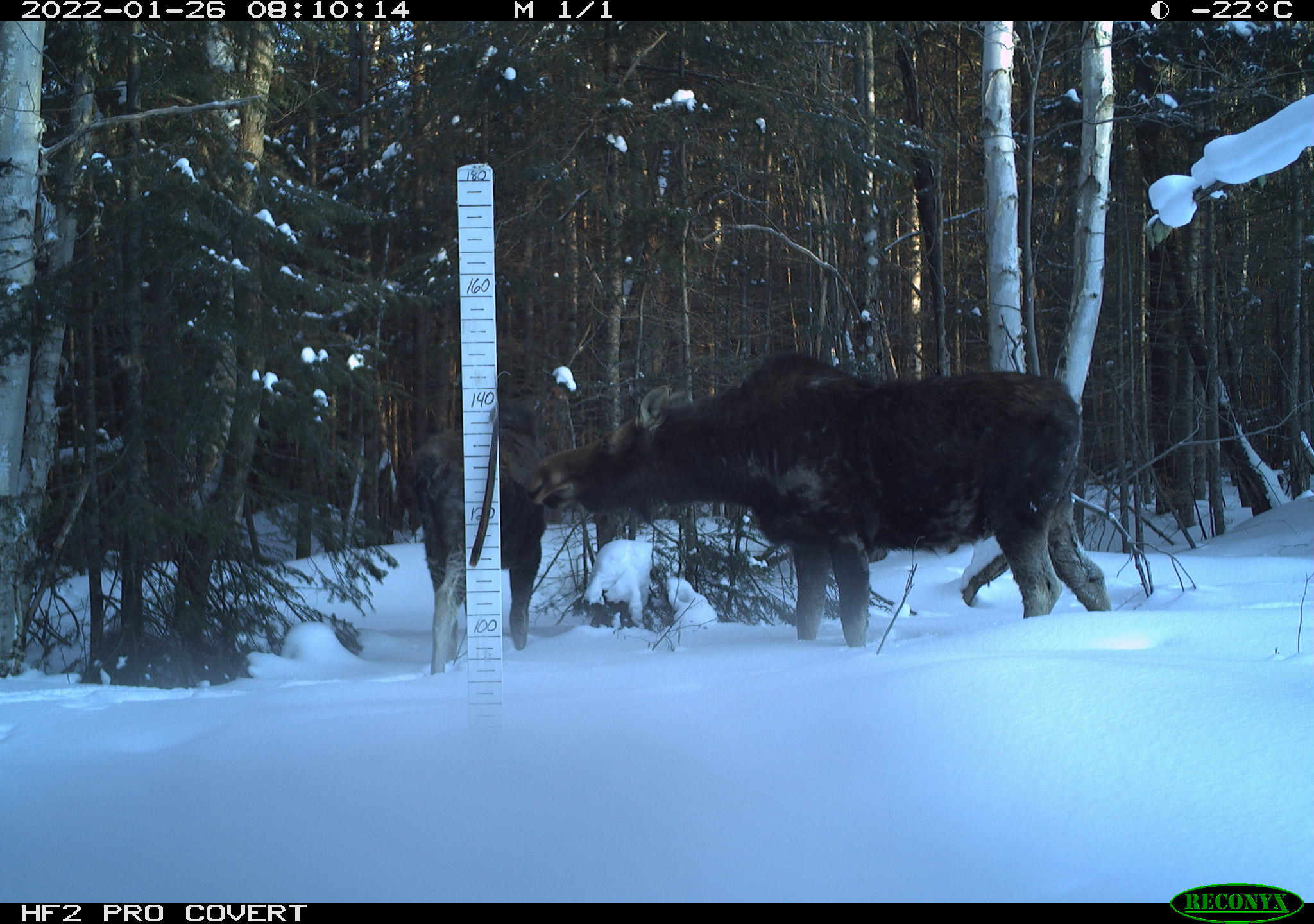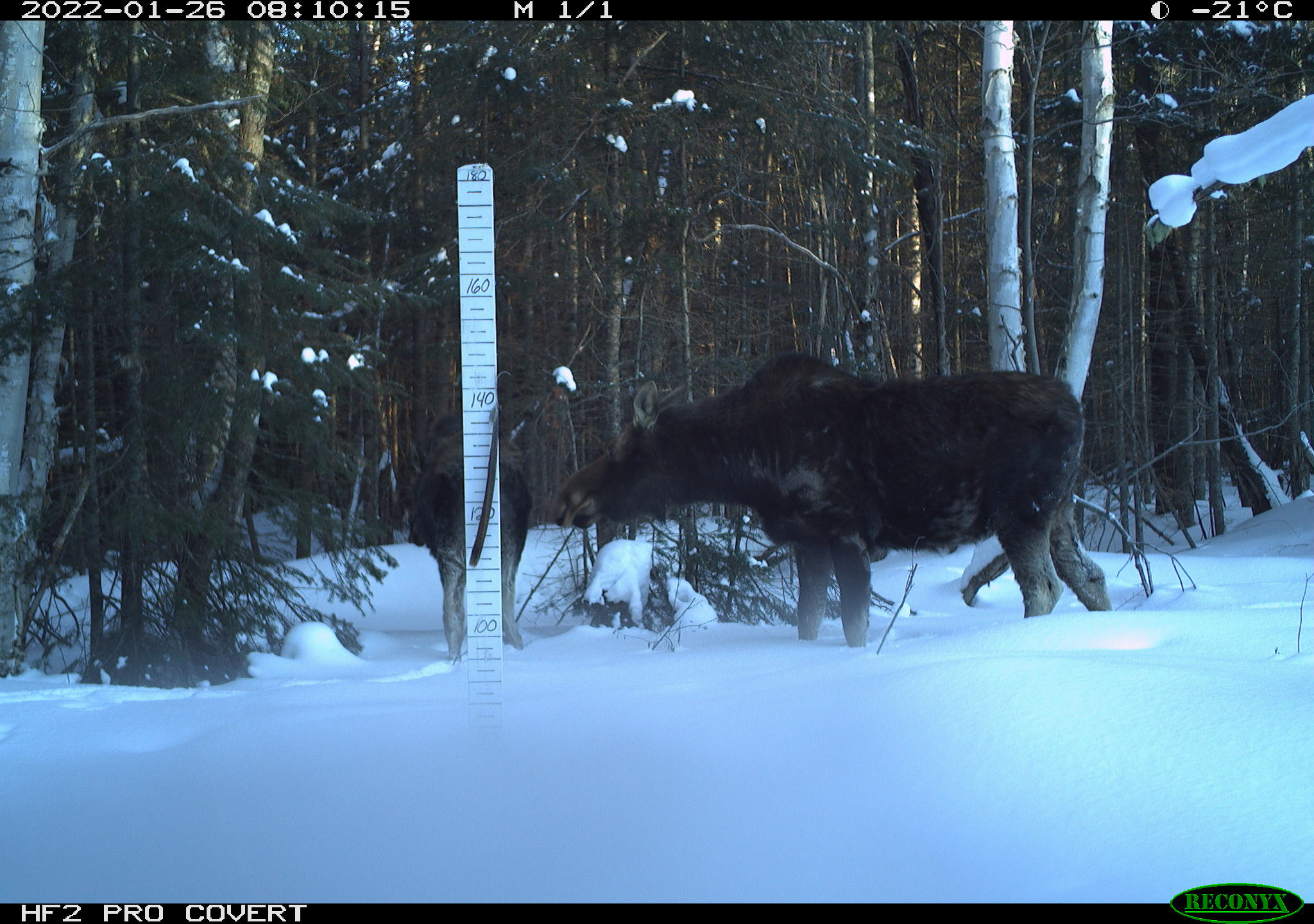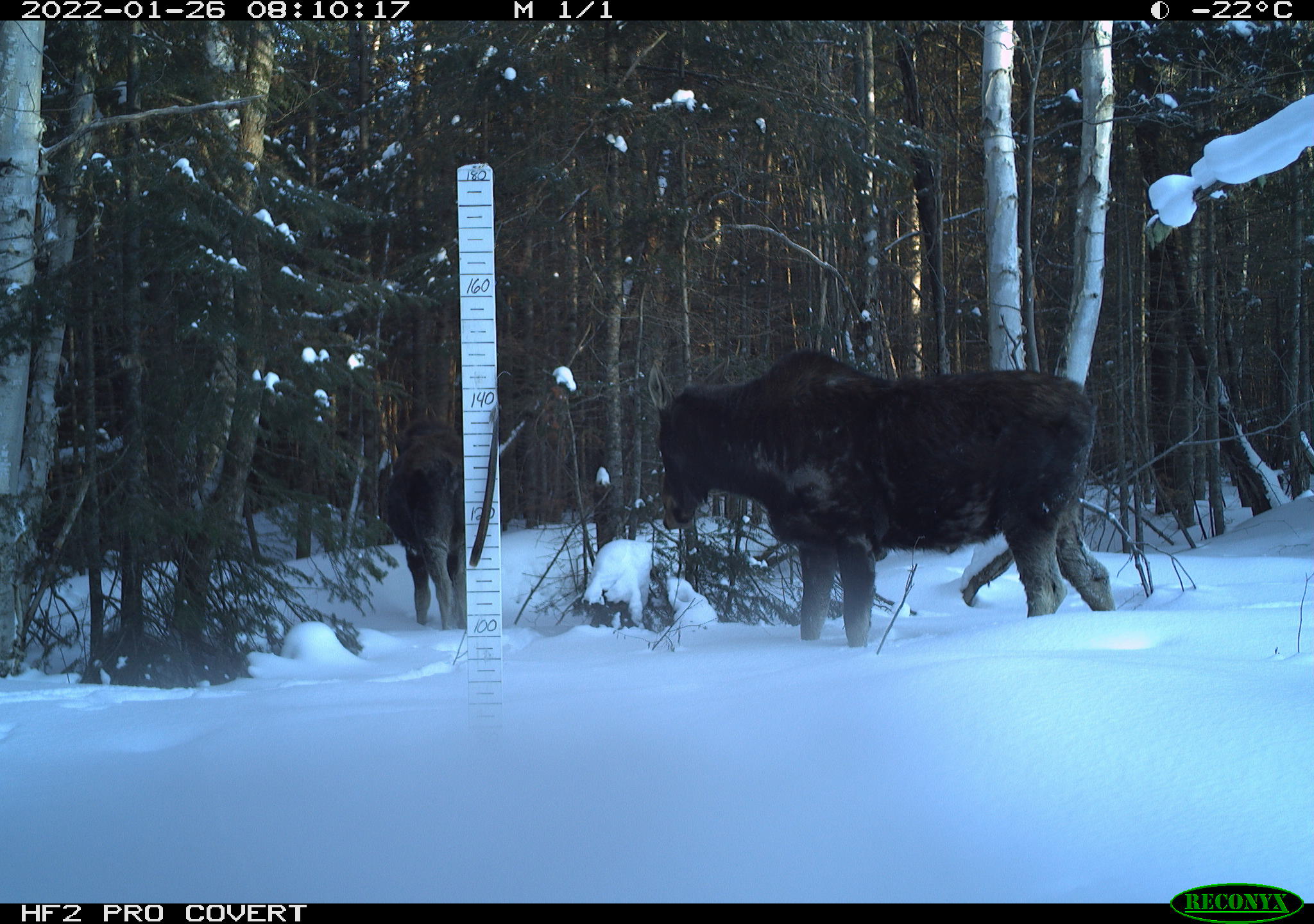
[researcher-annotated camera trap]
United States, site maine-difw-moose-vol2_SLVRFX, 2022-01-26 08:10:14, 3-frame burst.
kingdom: Animalia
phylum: Chordata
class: Mammalia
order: Artiodactyla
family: Cervidae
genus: Alces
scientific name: Alces alces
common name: moose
Moose (Alces alces).